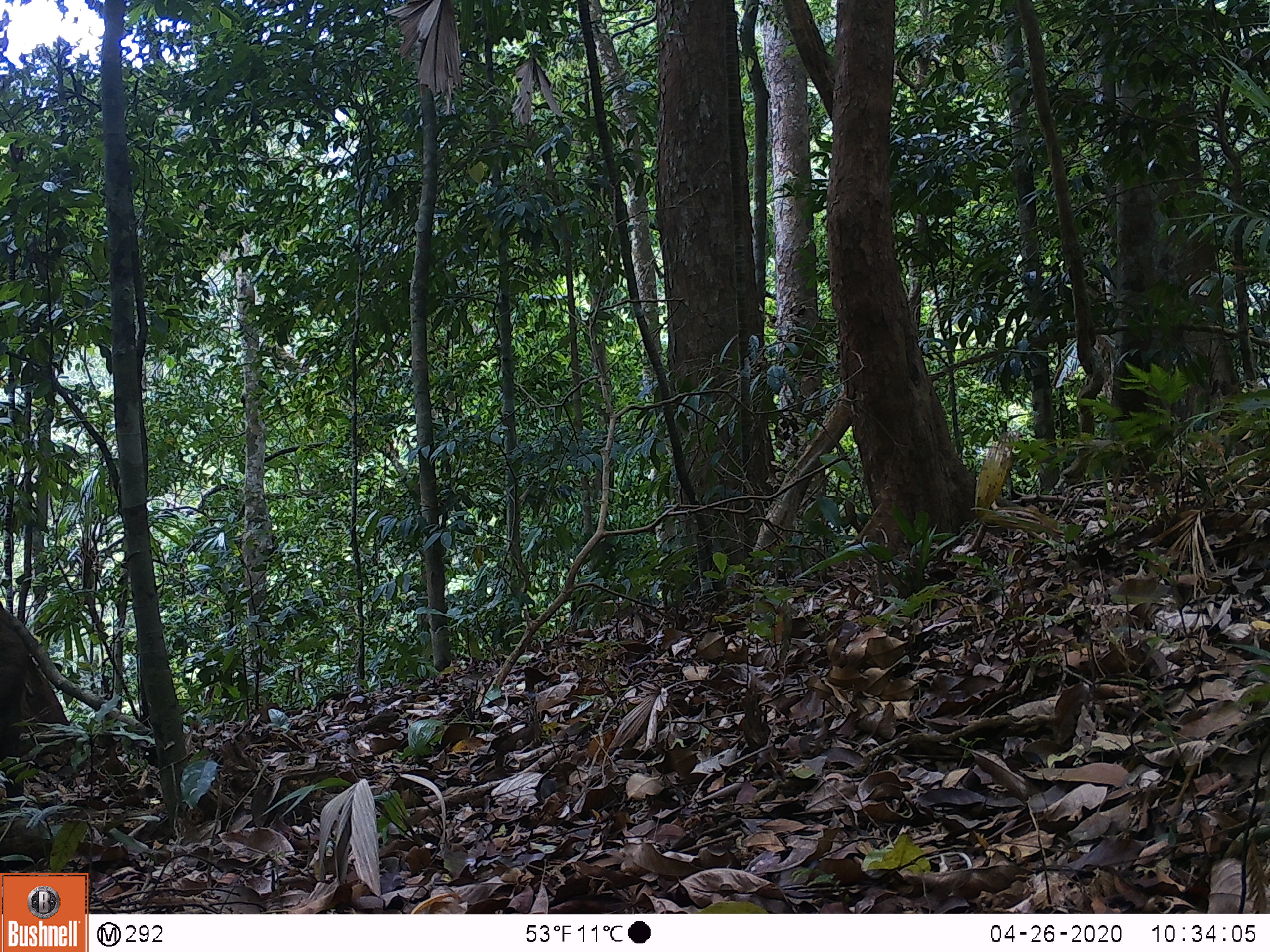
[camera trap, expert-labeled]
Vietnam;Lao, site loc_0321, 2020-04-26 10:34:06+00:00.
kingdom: Animalia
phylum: Chordata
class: Mammalia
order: Artiodactyla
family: Suidae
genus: Sus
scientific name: Sus scrofa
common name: eurasian wild pig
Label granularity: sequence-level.